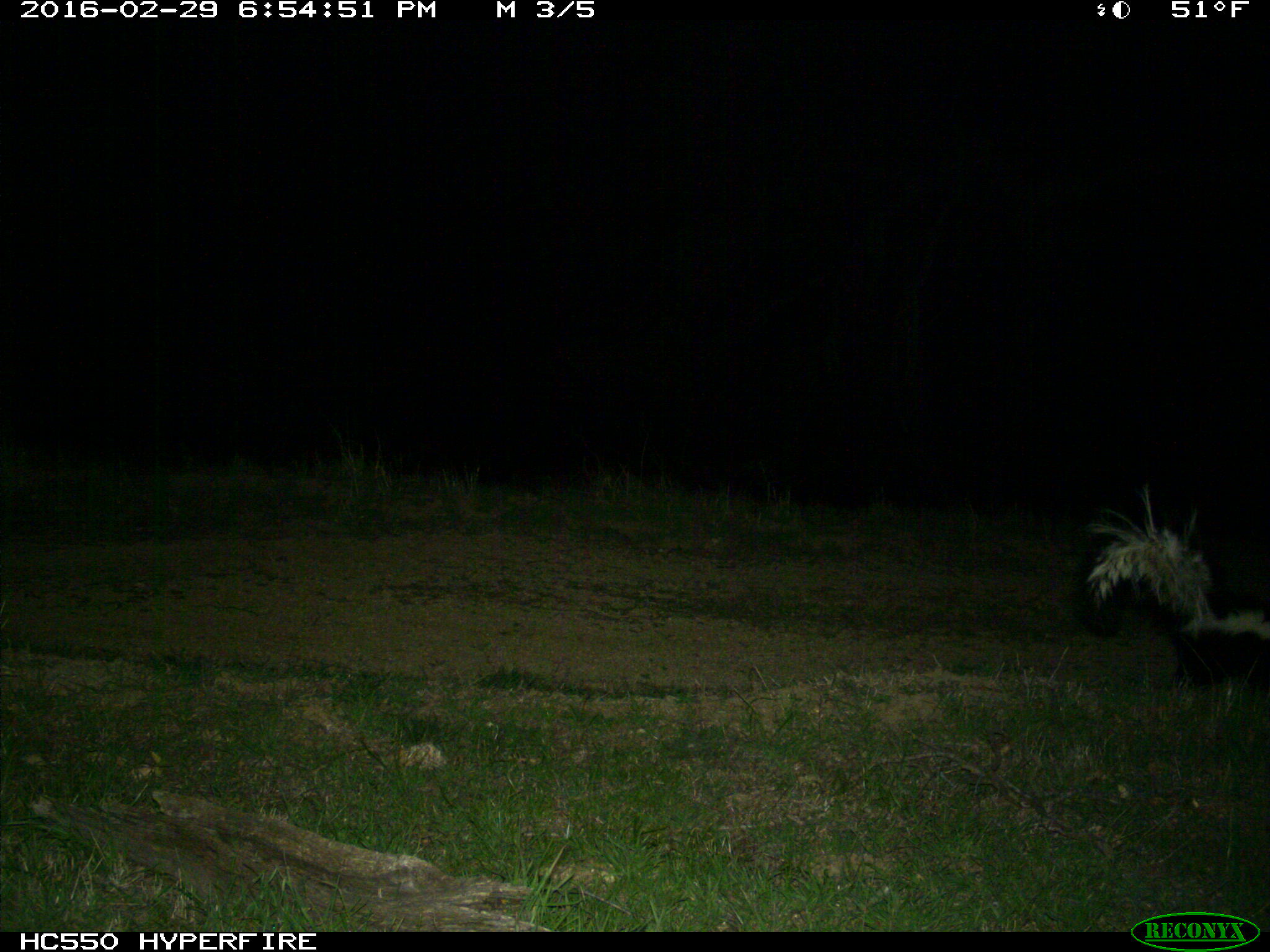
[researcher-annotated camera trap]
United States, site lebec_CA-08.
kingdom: Animalia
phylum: Chordata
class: Mammalia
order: Carnivora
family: Mephitidae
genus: Mephitis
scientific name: Mephitis mephitis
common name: striped skunk